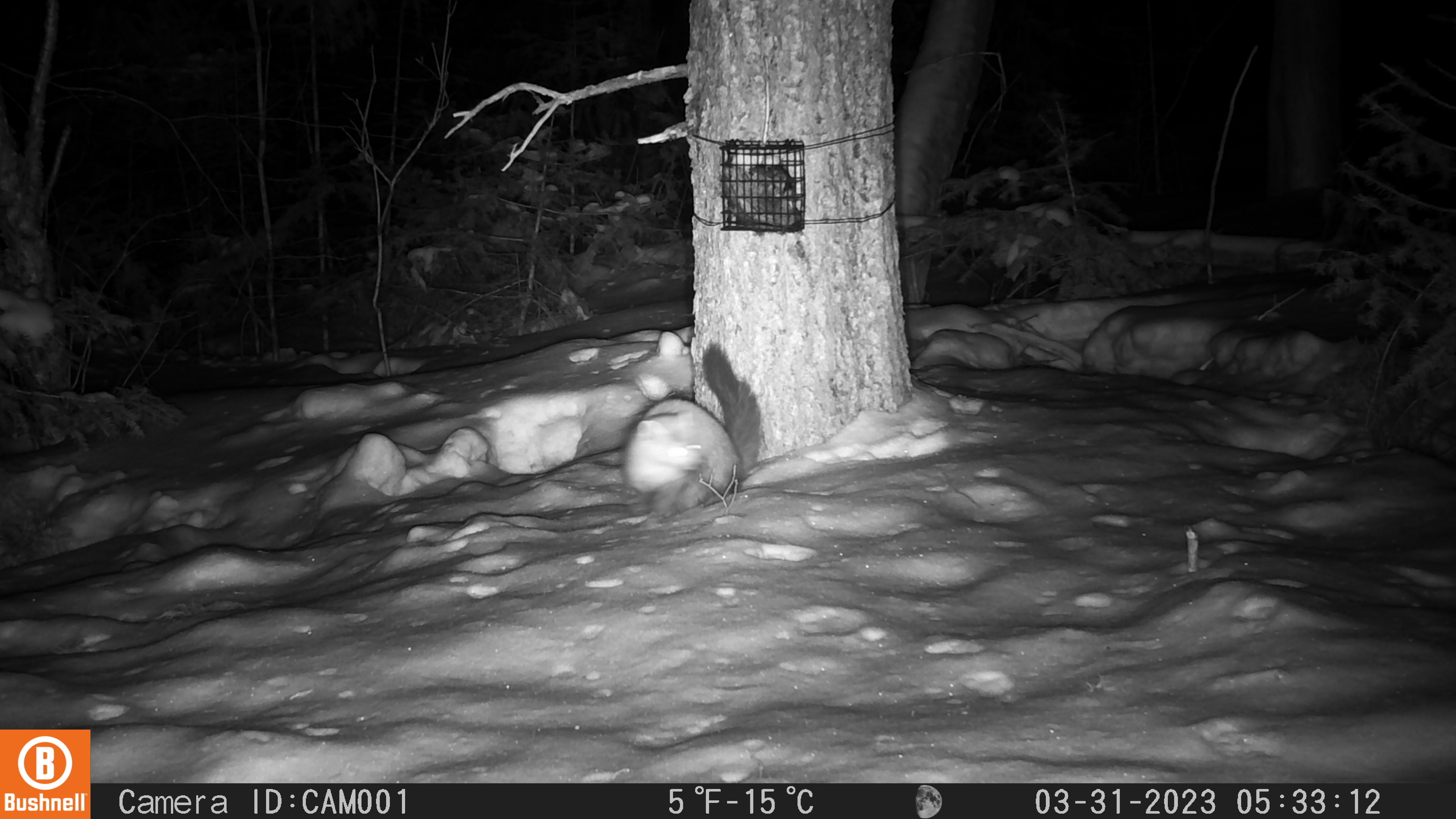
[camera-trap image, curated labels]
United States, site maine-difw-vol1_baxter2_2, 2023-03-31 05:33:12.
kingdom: Animalia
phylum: Chordata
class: Mammalia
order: Carnivora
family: Mustelidae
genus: Martes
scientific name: Martes americana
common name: american marten